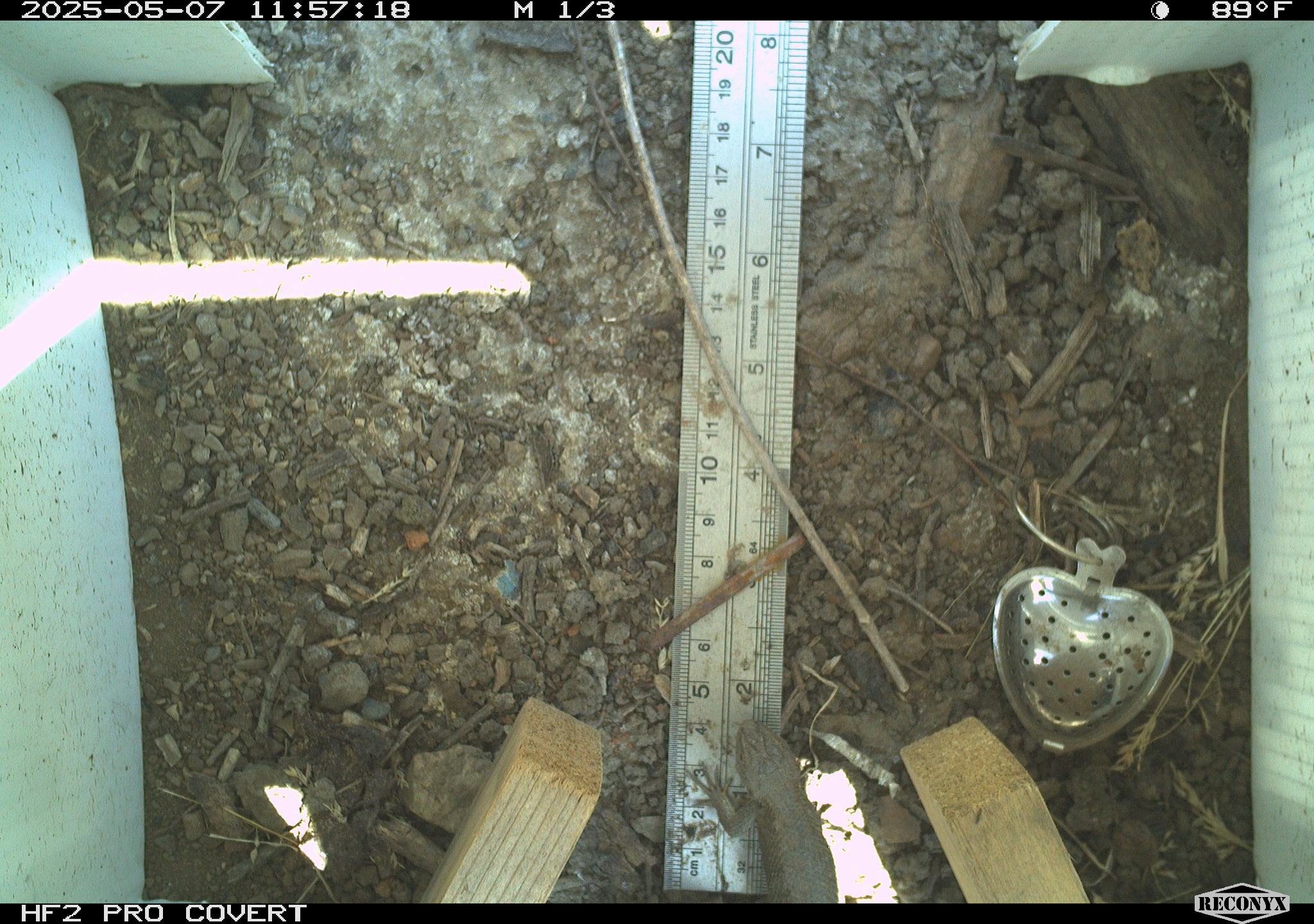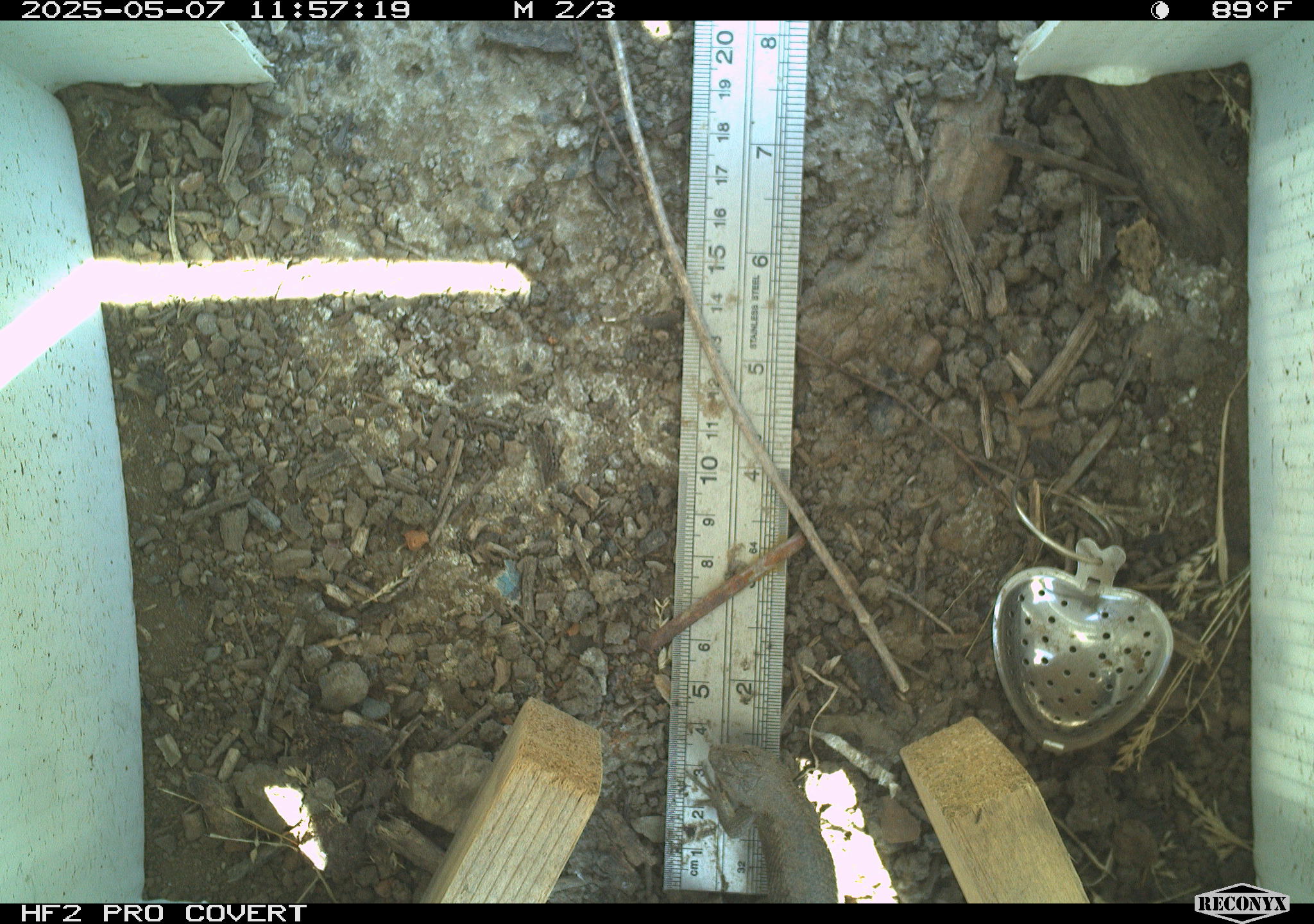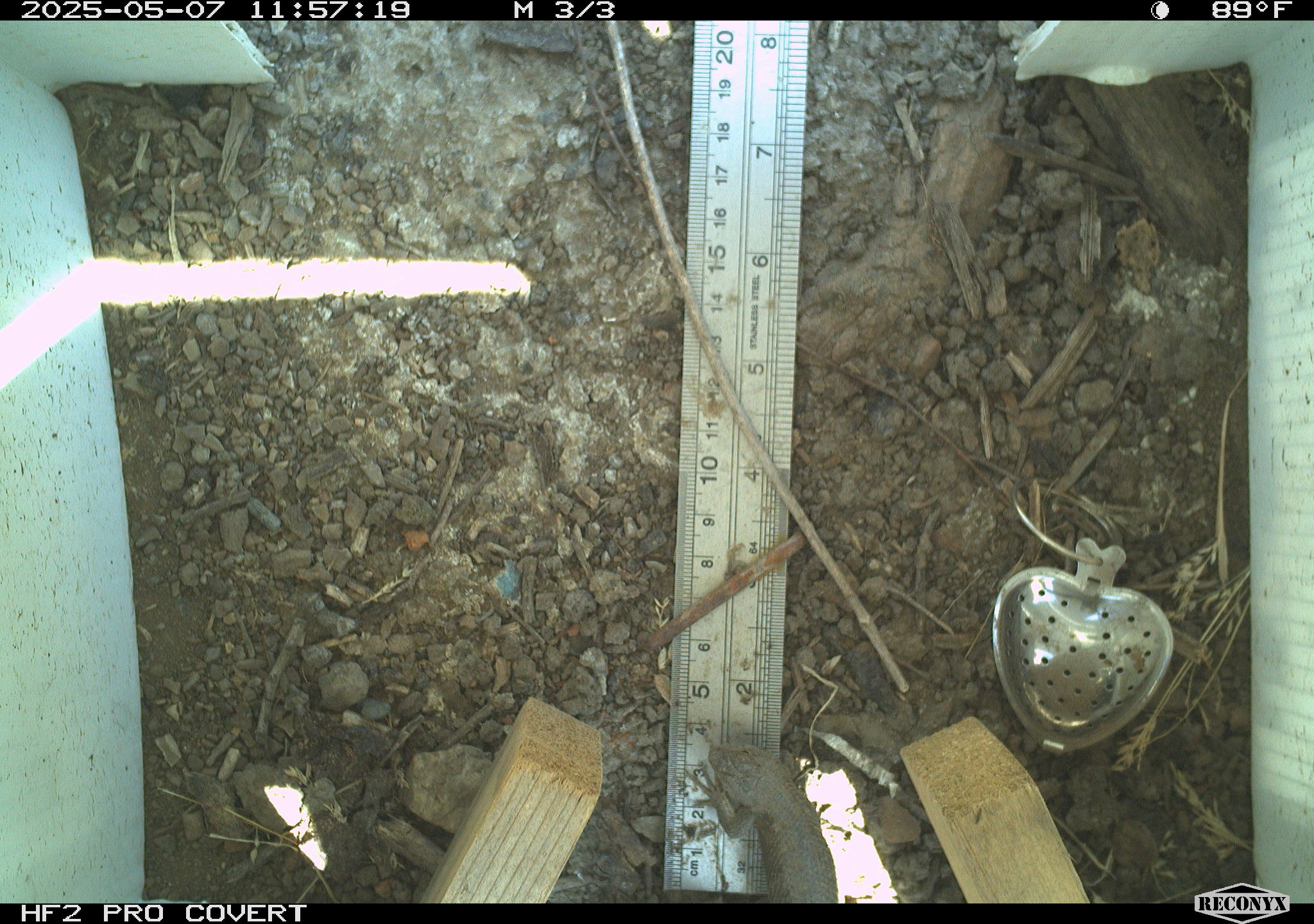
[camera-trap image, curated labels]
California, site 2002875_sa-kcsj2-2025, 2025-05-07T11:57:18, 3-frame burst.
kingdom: Animalia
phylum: Chordata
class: Reptilia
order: Squamata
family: Phrynosomatidae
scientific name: Phrynosomatidae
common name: north american spiny lizards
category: sceloporus/uta species